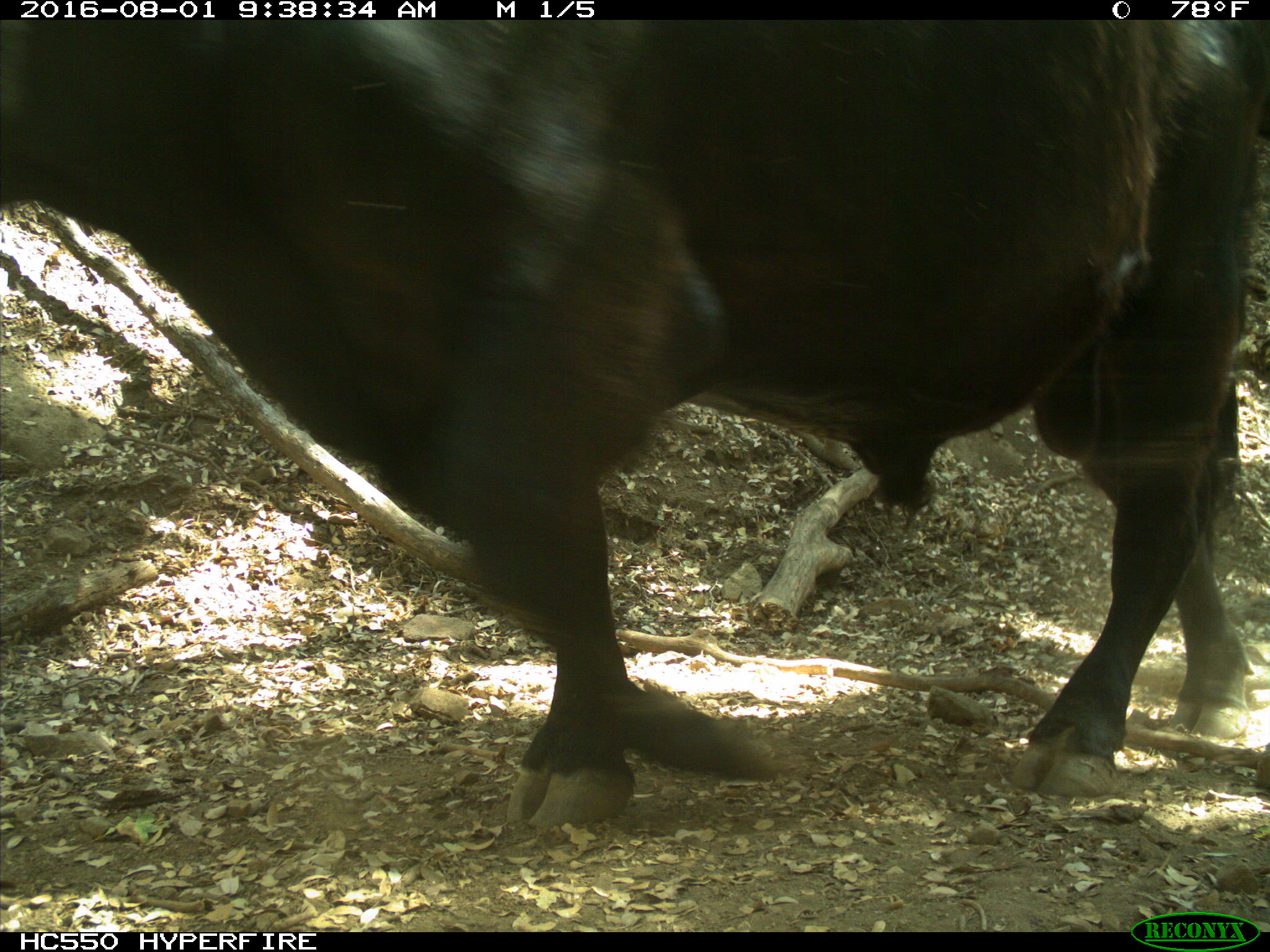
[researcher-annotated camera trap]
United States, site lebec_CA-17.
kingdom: Animalia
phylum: Chordata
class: Mammalia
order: Artiodactyla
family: Bovidae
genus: Bos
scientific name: Bos taurus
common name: domestic cow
Bos taurus (domestic cow).